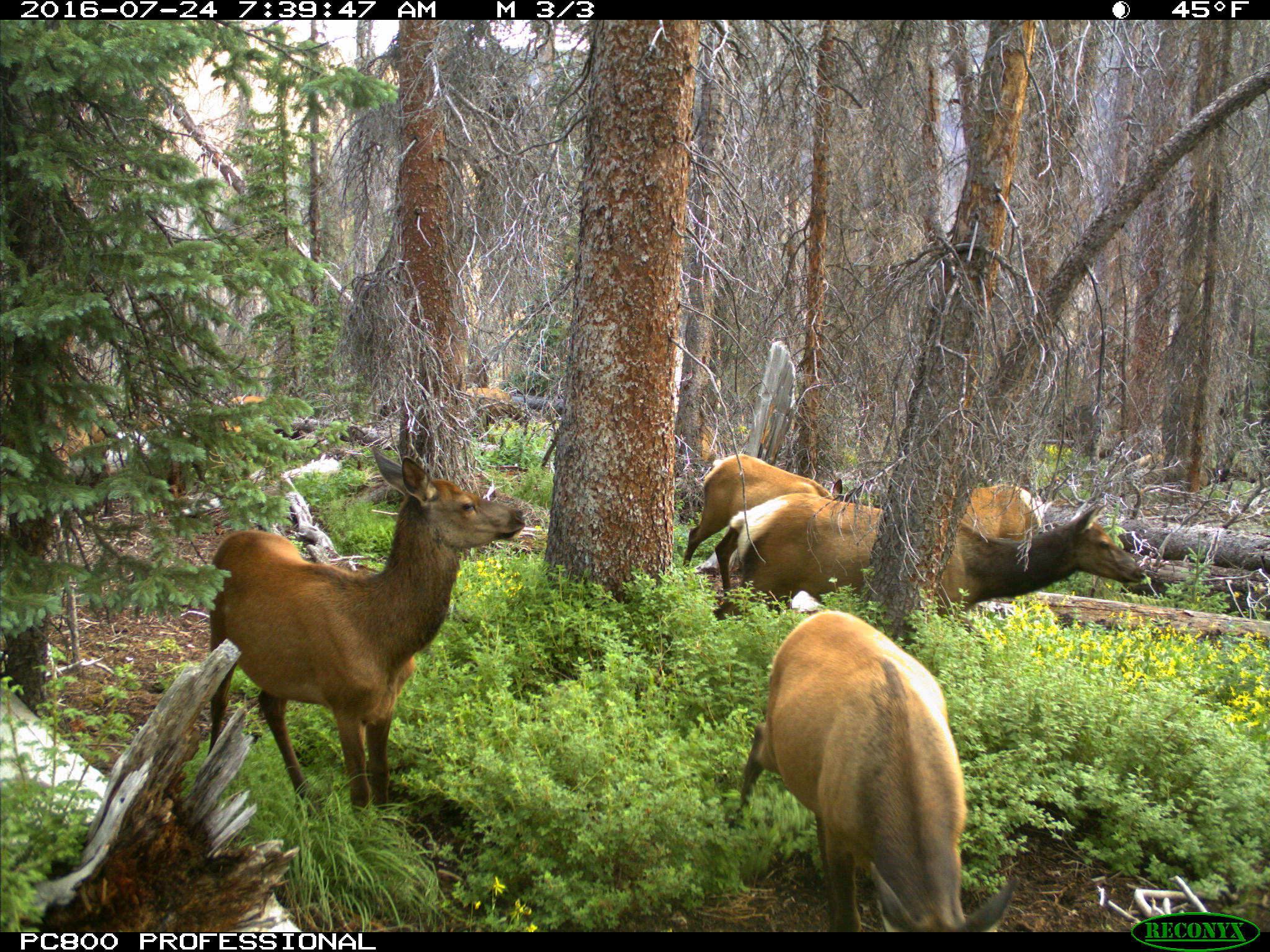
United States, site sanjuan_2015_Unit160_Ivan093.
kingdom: Animalia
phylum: Chordata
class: Mammalia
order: Artiodactyla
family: Cervidae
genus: Cervus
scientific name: Cervus elaphus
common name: red deer